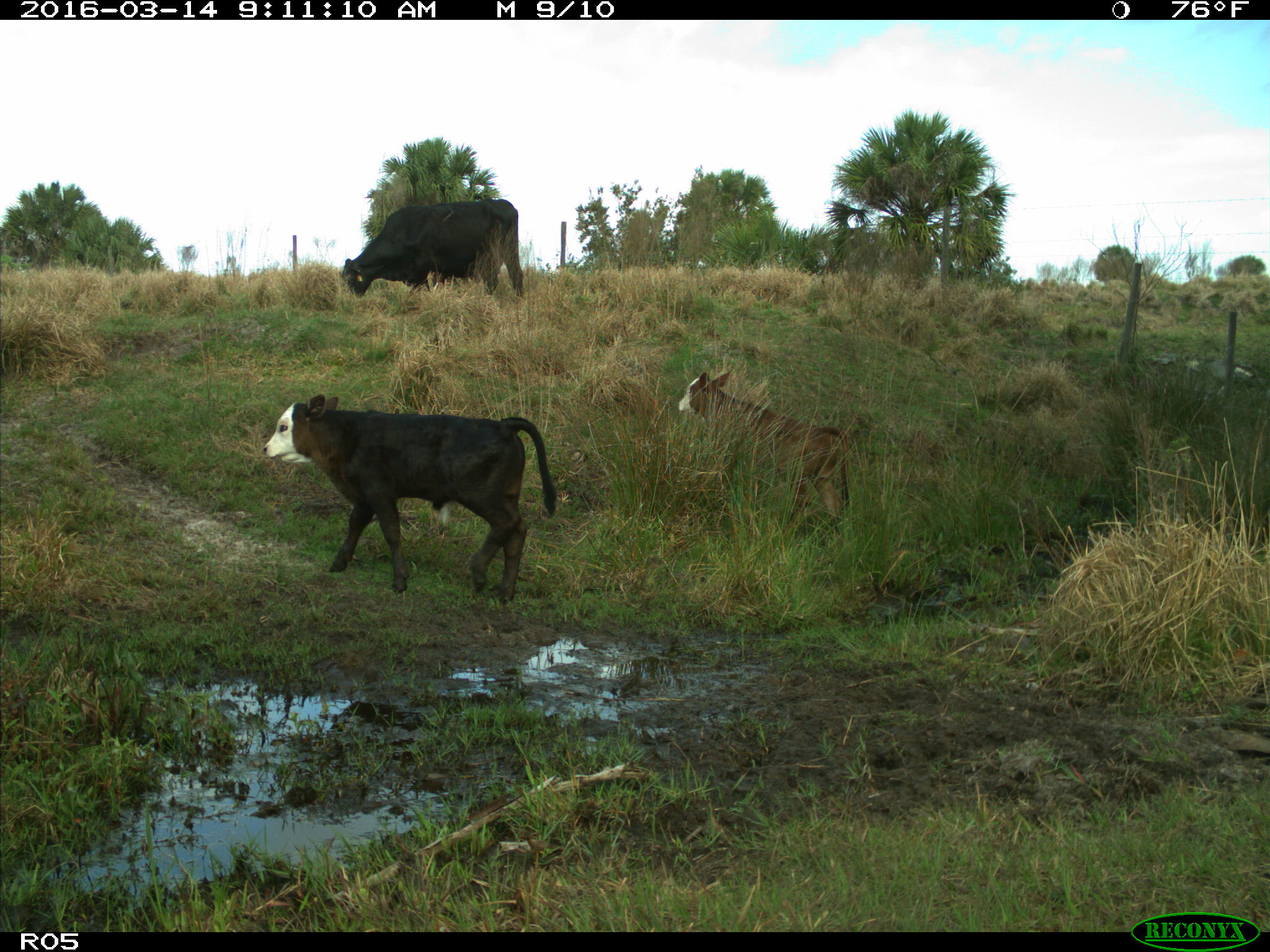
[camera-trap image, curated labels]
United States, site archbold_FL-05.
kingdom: Animalia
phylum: Chordata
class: Mammalia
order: Artiodactyla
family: Bovidae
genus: Bos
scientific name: Bos taurus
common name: domestic cow